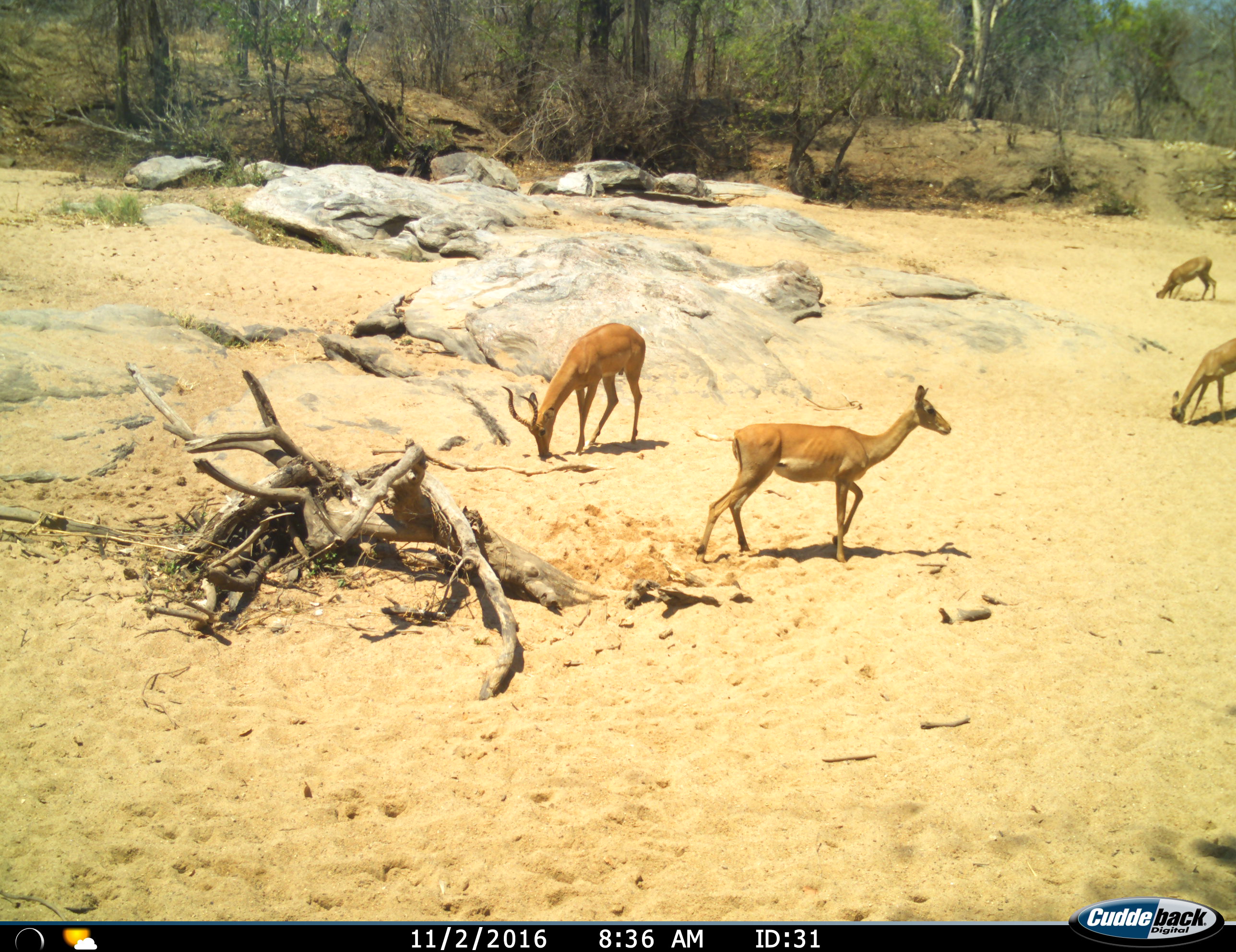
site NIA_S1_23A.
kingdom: Animalia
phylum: Chordata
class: Mammalia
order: Artiodactyla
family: Bovidae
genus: Aepyceros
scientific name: Aepyceros melampus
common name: impala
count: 4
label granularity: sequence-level